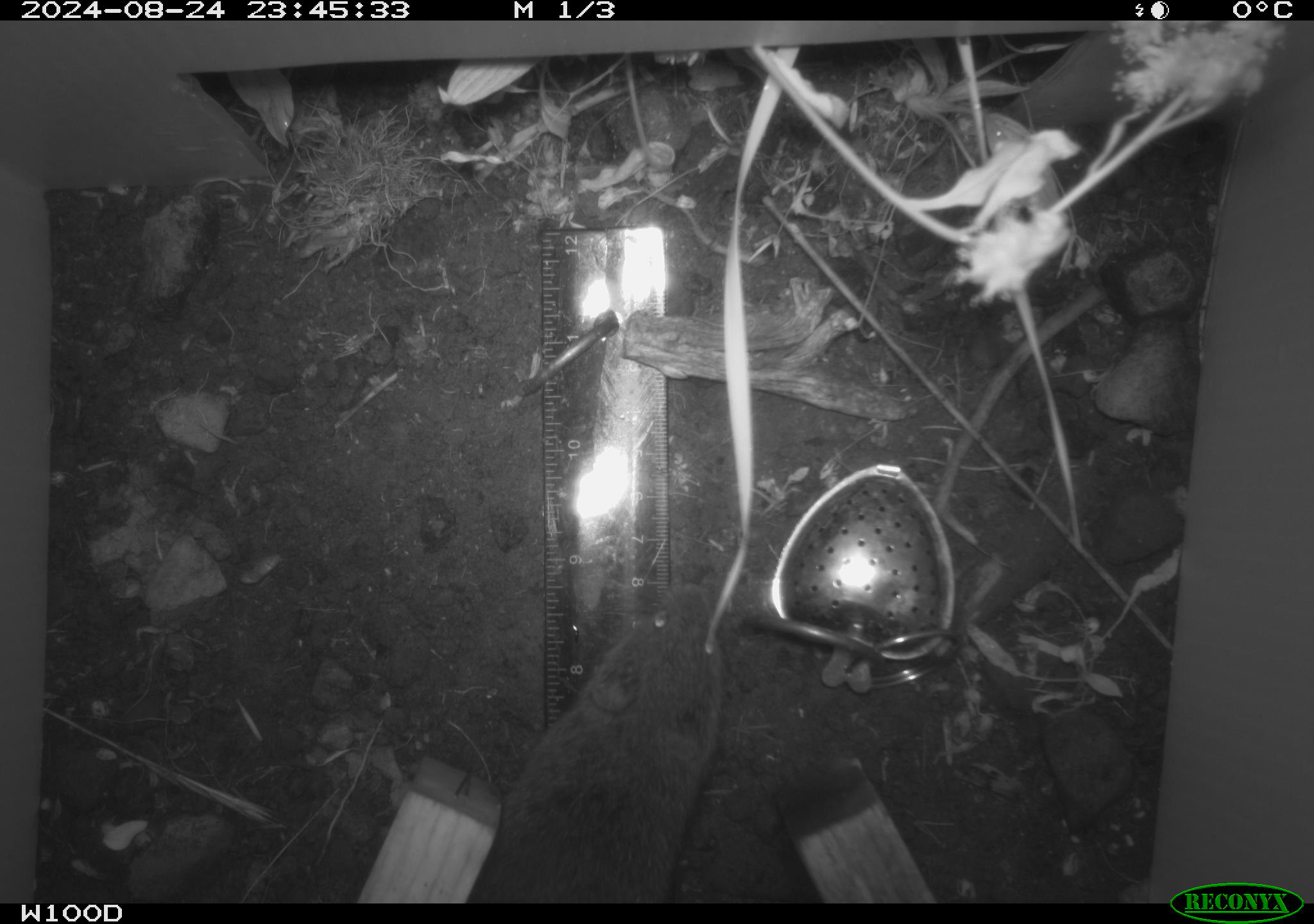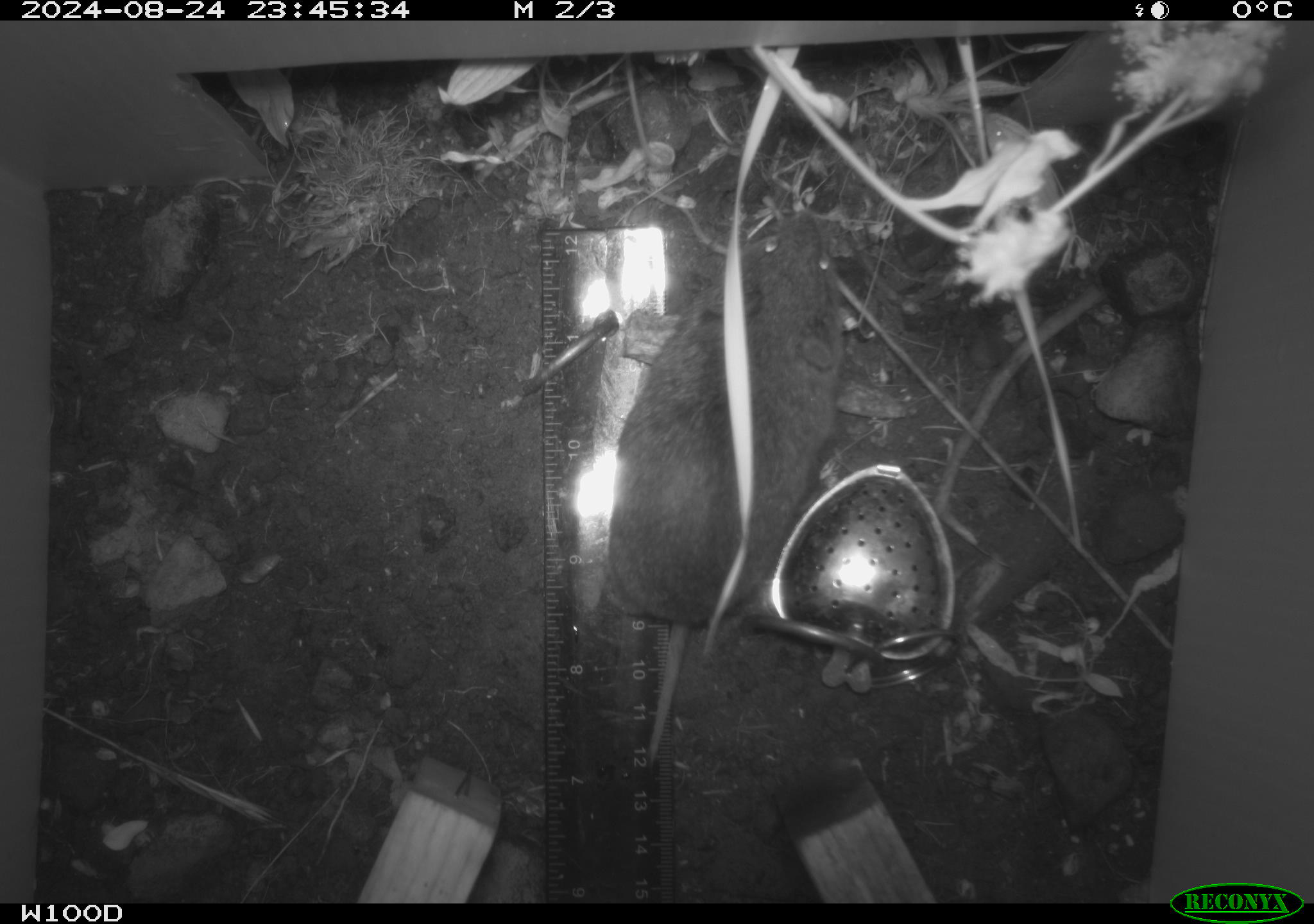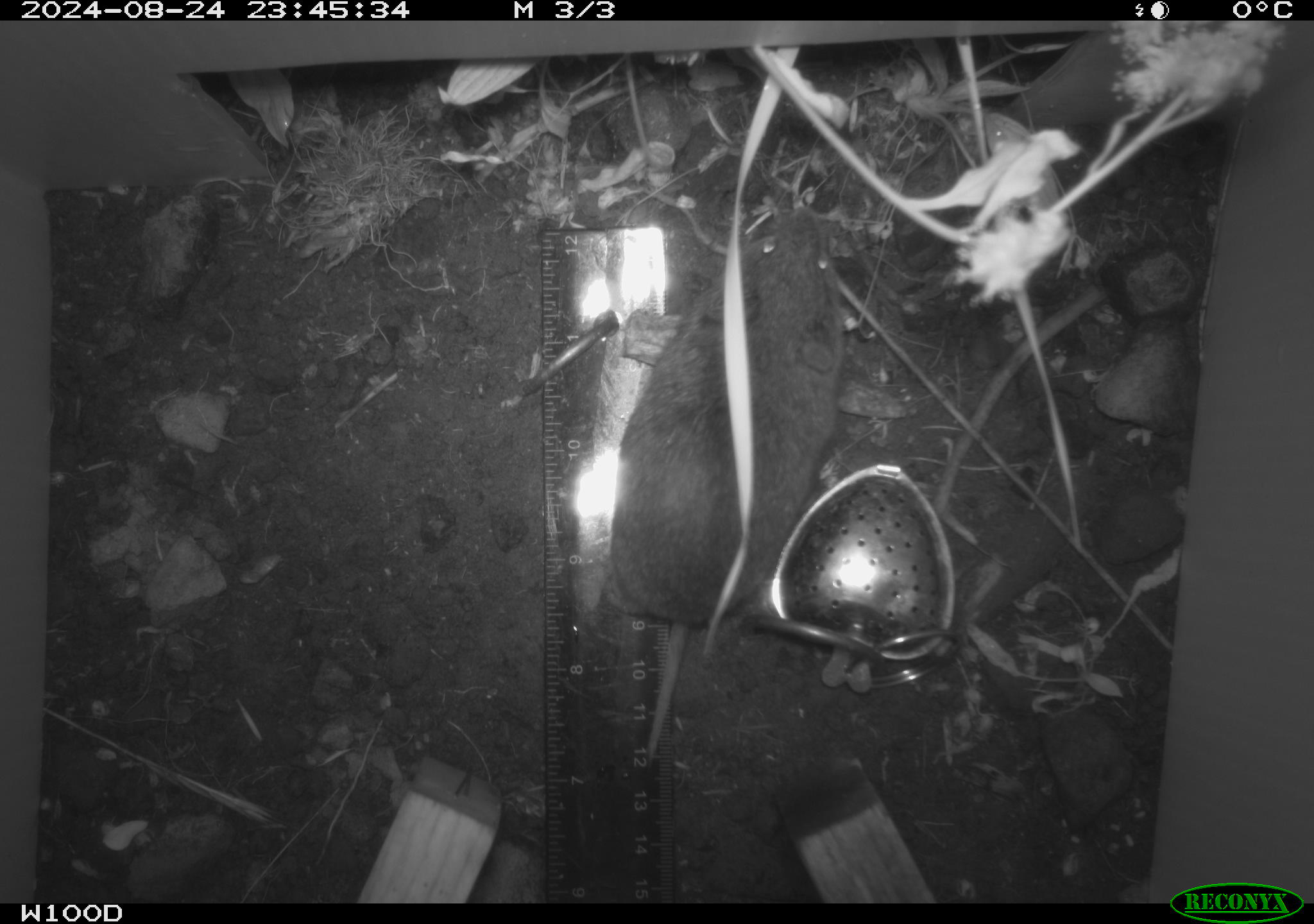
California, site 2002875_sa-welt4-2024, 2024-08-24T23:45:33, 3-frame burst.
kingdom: Animalia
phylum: Chordata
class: Mammalia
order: Rodentia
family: Cricetidae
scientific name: Arvicolinae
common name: voles, lemmings, and muskrats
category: arvicolinae subfamily